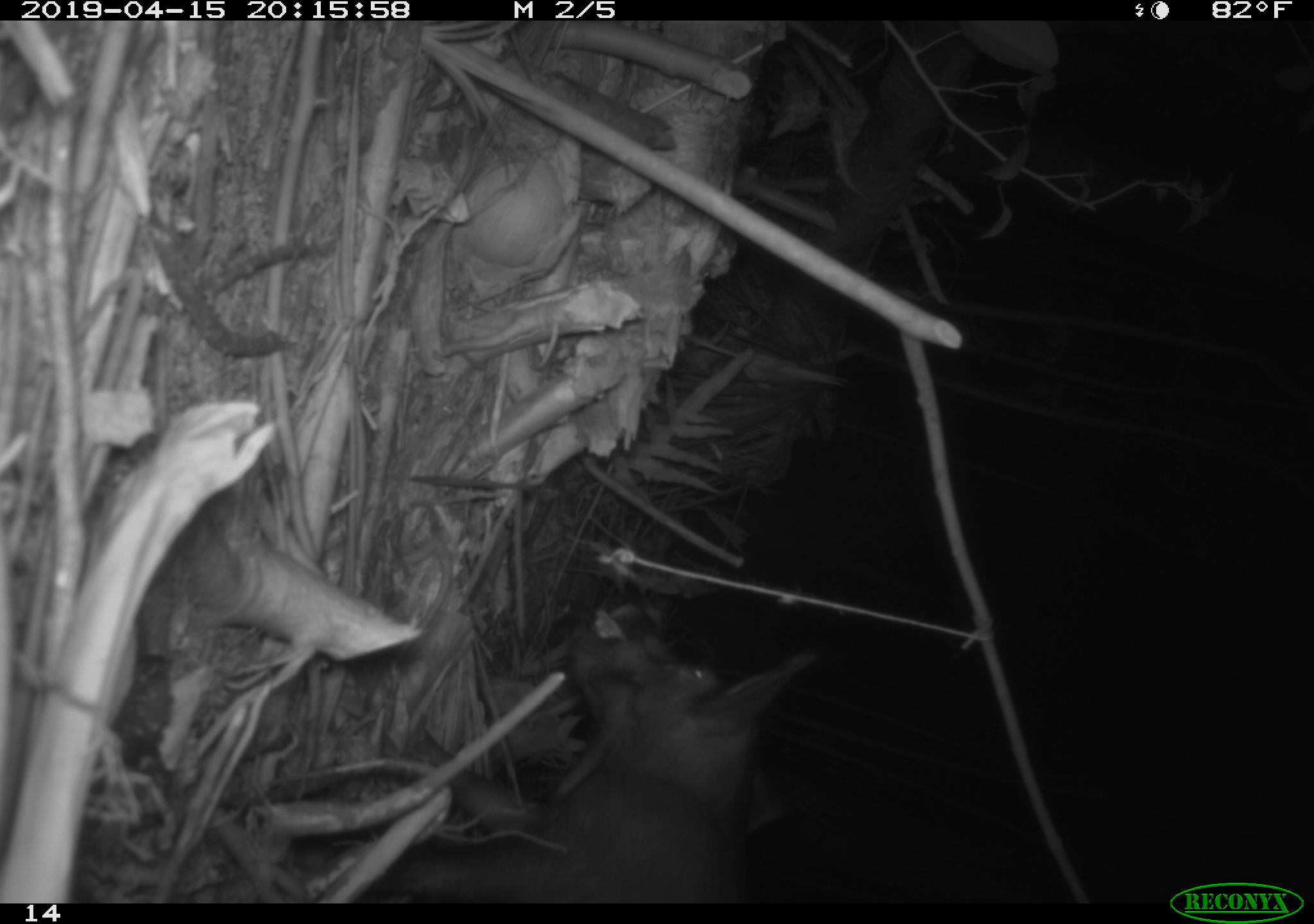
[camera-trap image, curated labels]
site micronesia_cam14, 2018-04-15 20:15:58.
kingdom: Animalia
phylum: Chordata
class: Mammalia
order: Artiodactyla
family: Suidae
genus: Sus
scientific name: Sus scrofa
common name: pig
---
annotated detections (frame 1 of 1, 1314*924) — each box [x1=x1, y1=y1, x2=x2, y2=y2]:
pig: [x1=354, y1=605, x2=806, y2=906]